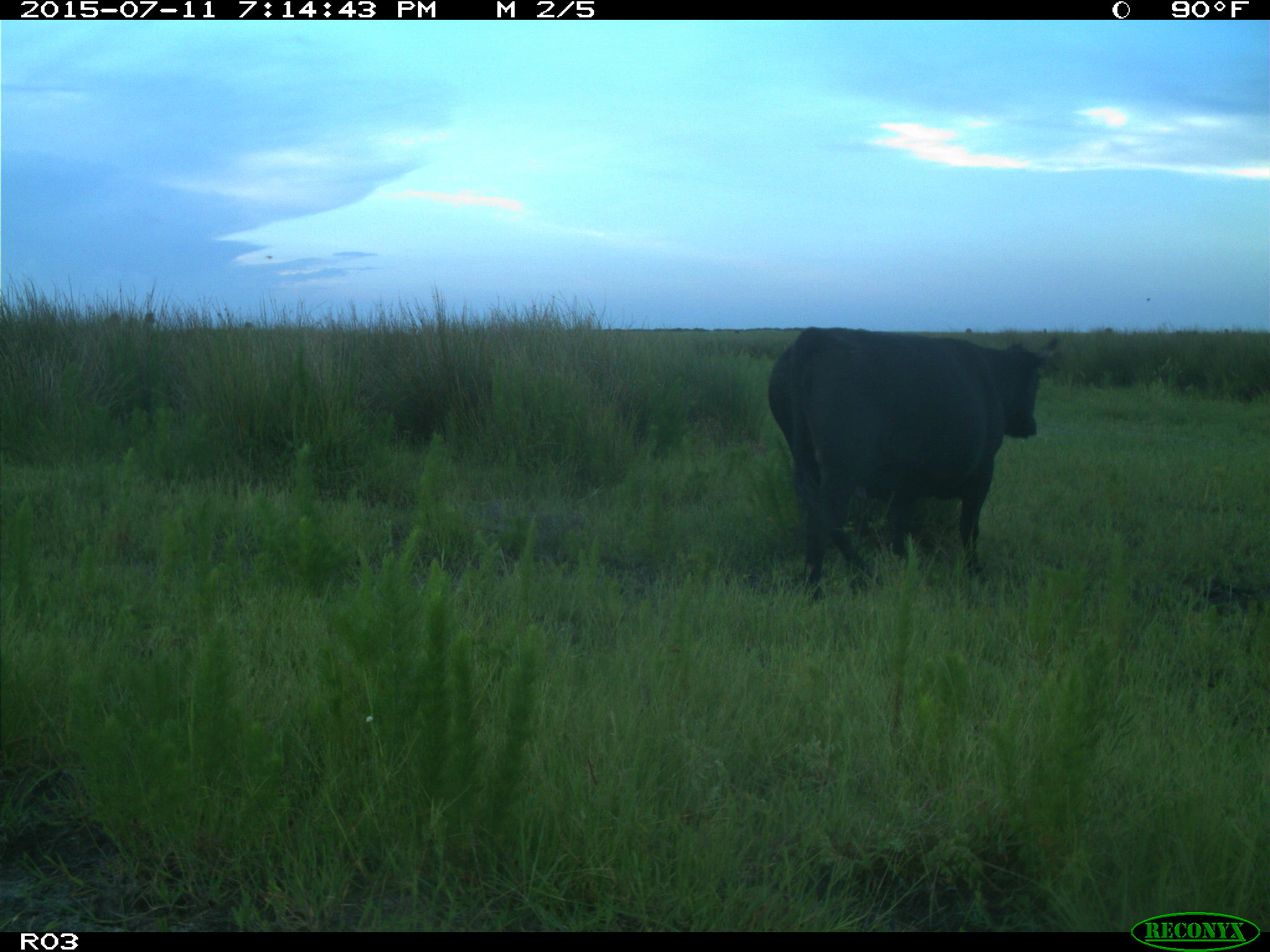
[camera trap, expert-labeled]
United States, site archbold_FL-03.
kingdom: Animalia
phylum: Chordata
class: Mammalia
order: Artiodactyla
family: Bovidae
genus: Bos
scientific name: Bos taurus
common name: domestic cow